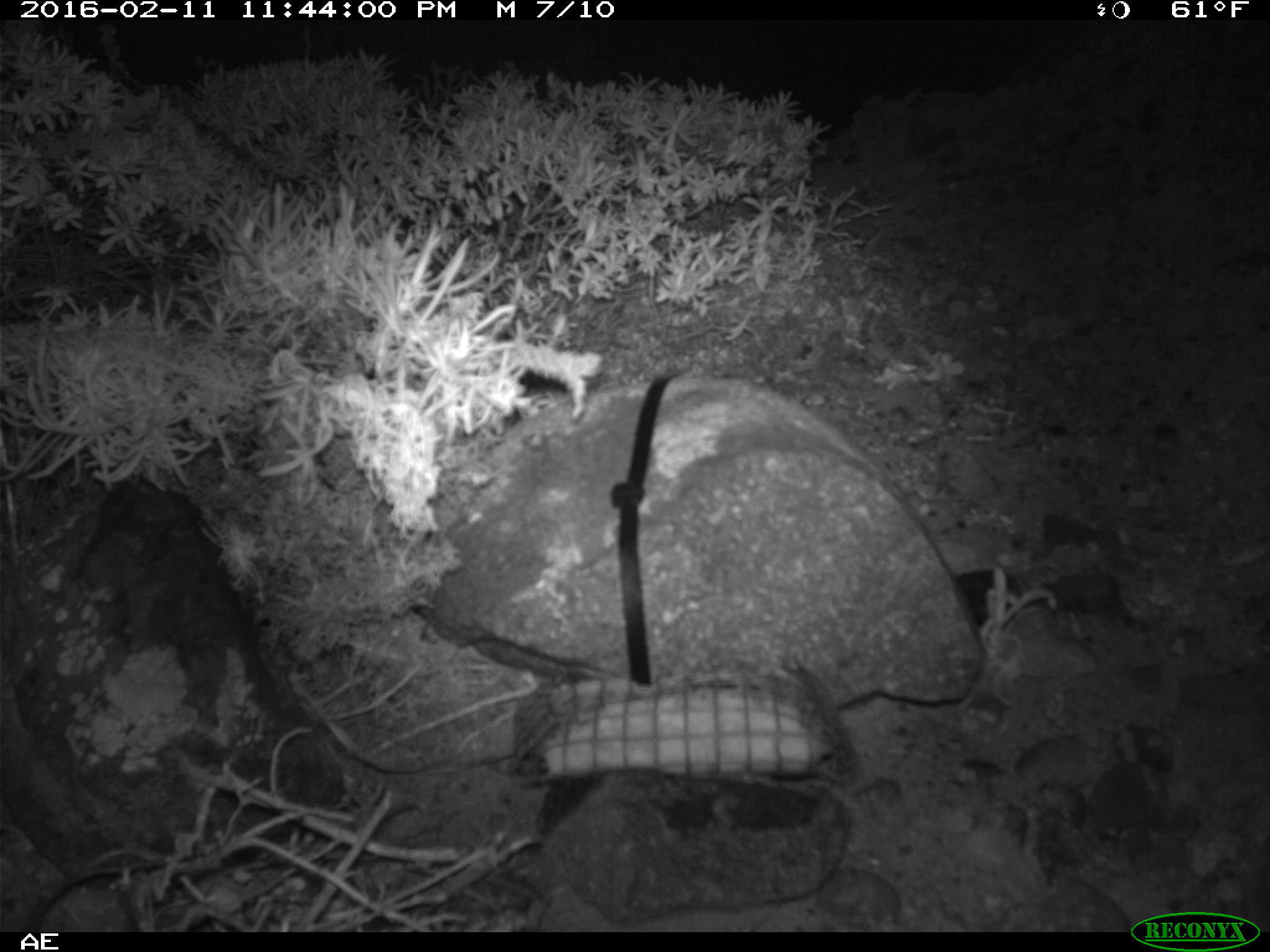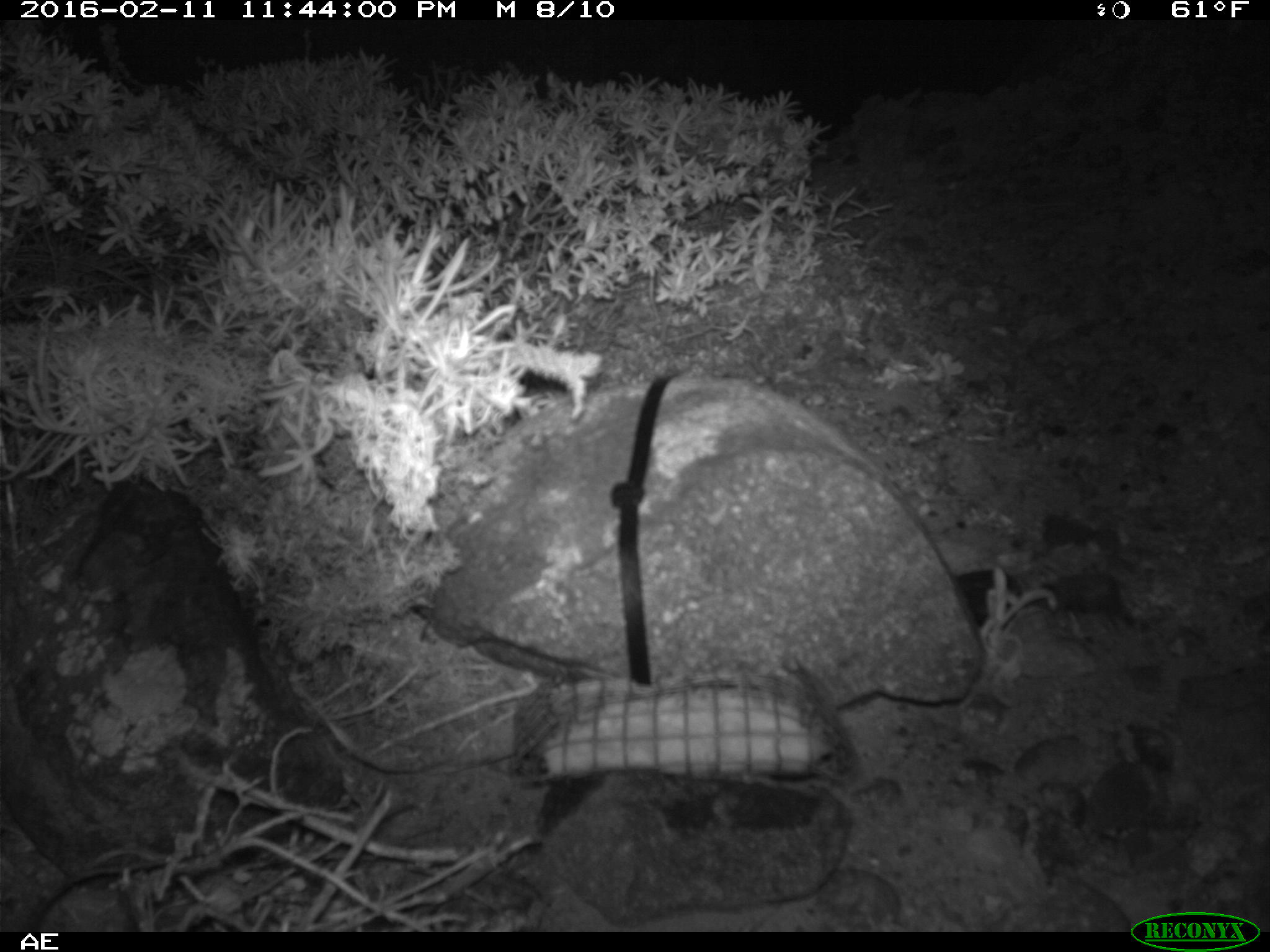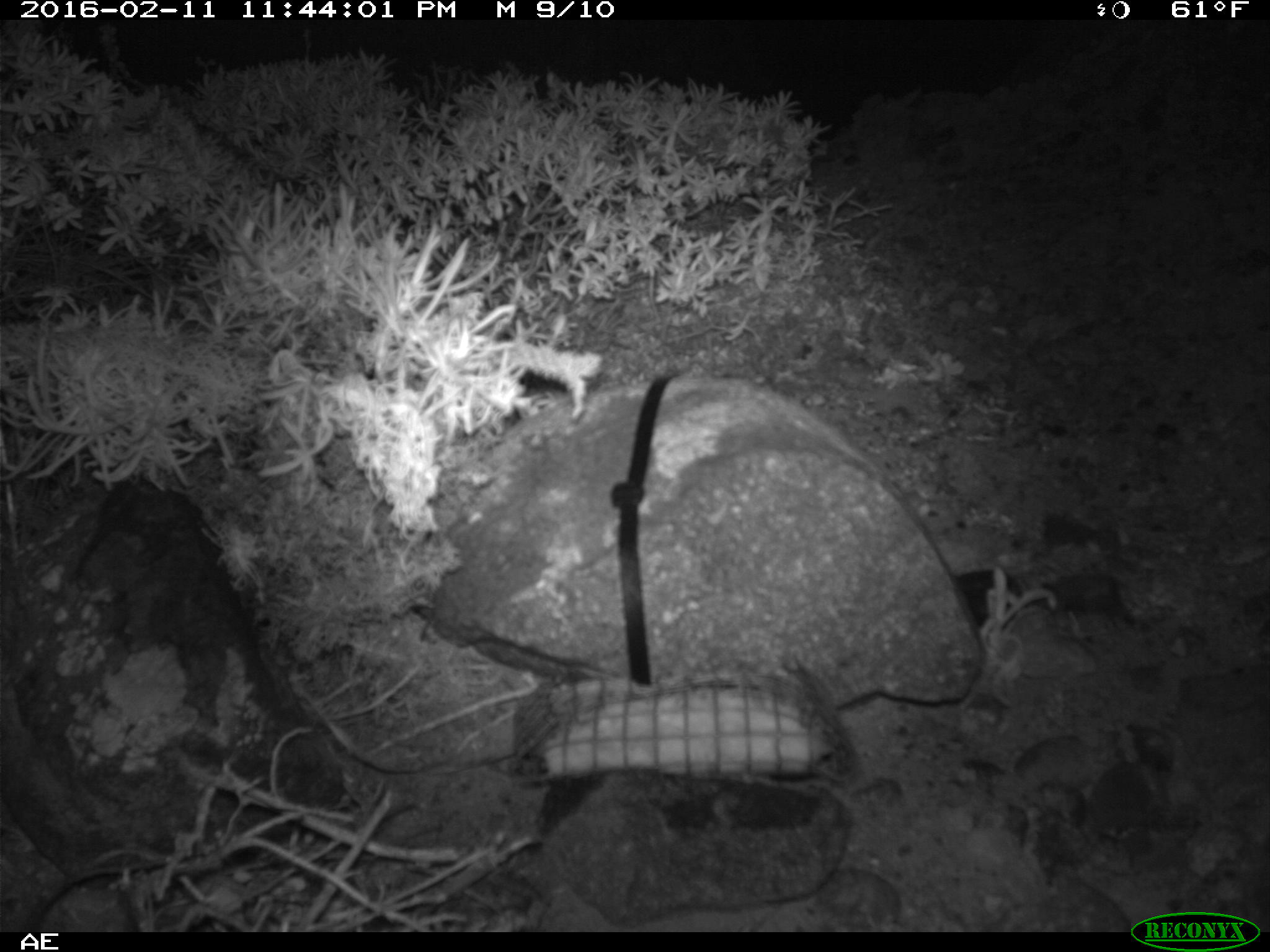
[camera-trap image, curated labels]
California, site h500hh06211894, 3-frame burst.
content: no animal present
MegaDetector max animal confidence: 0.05